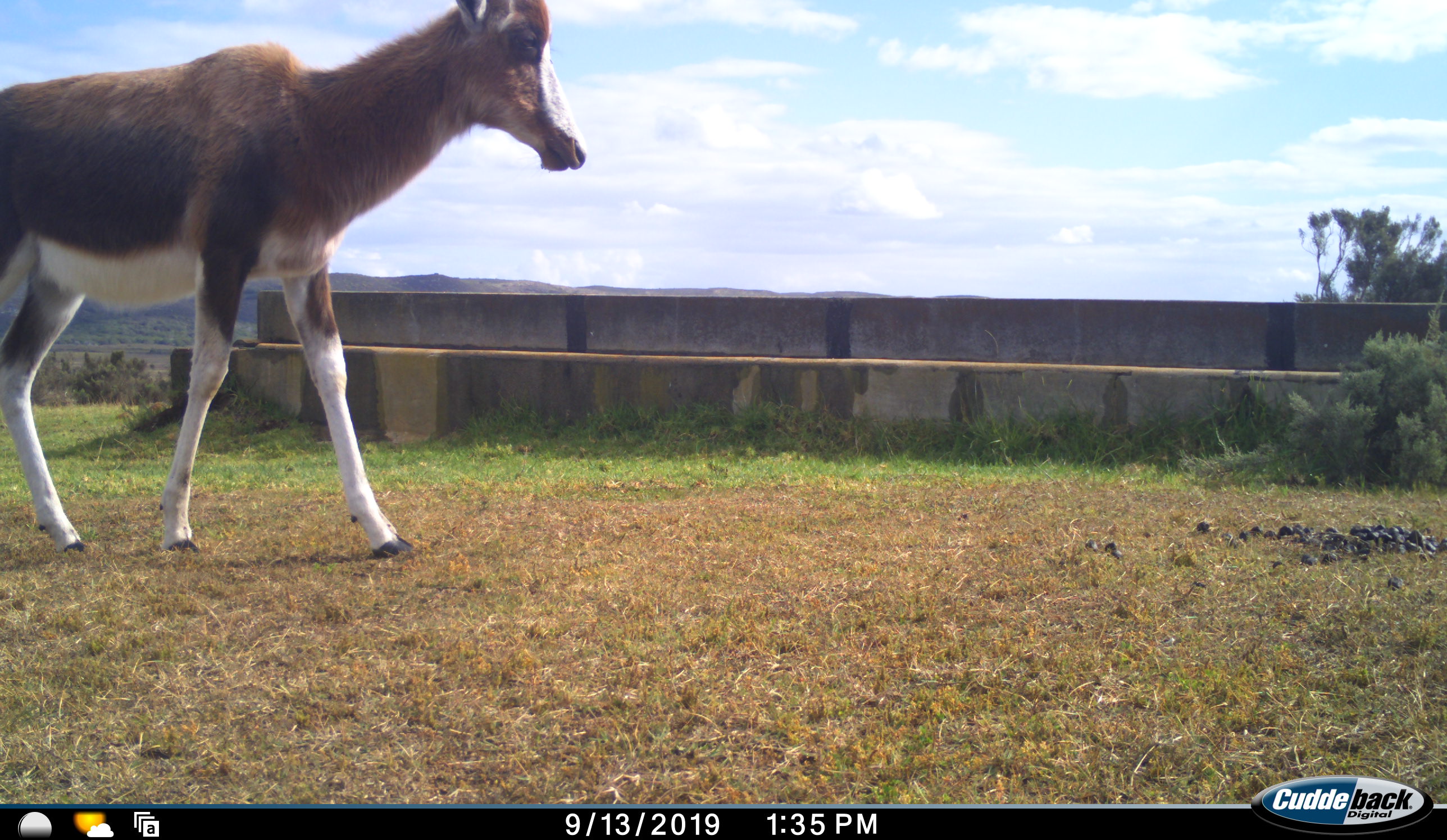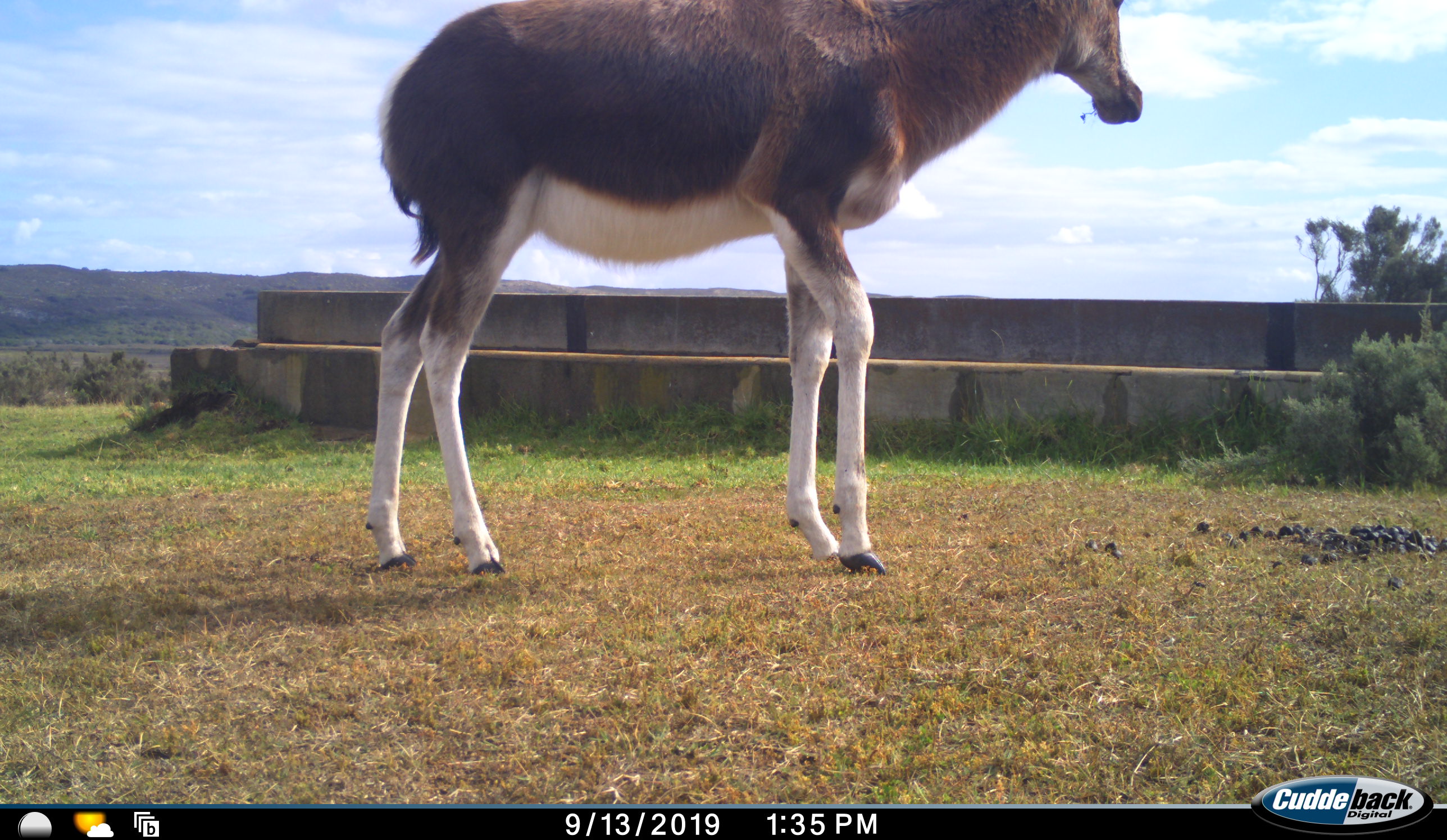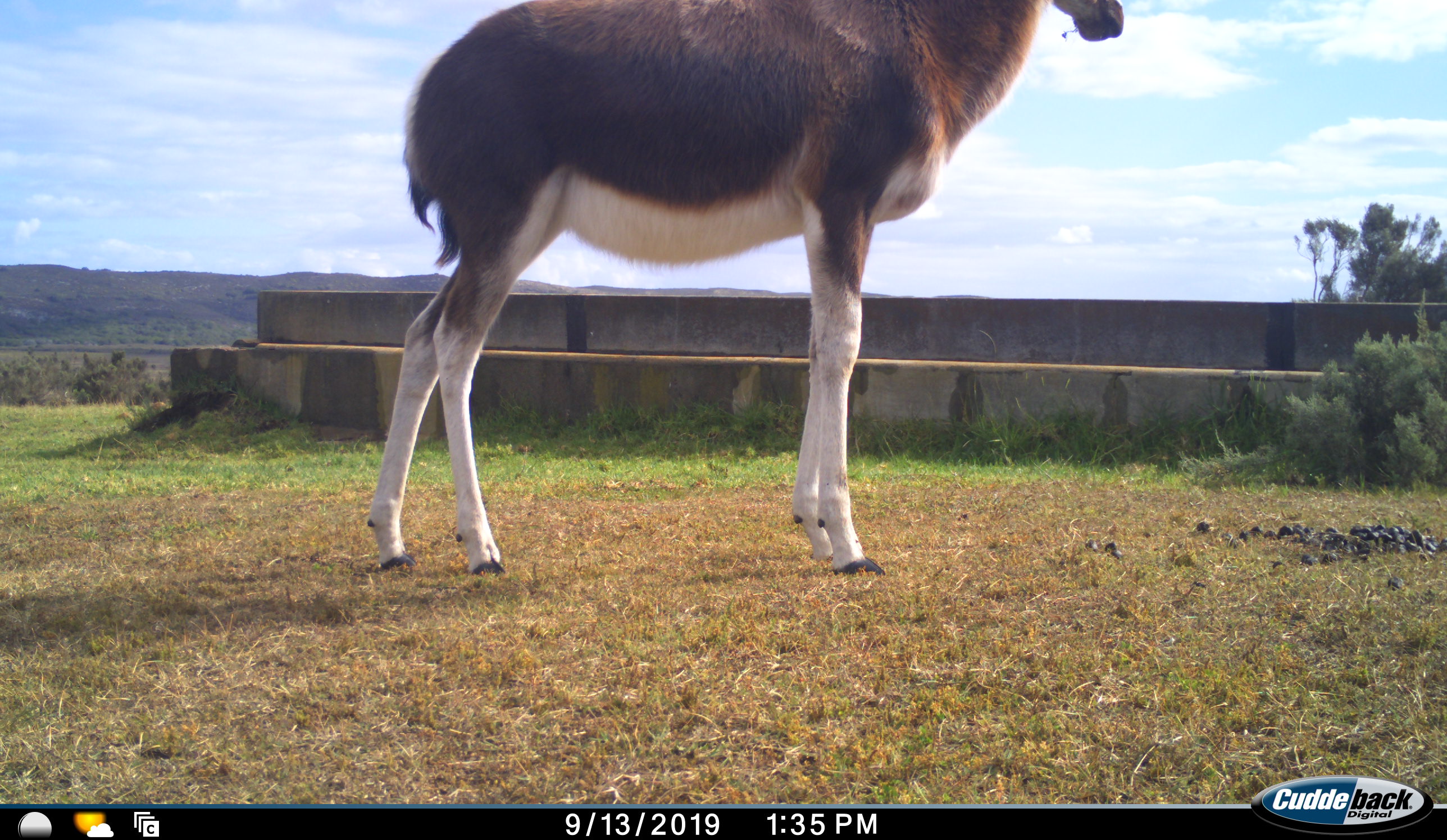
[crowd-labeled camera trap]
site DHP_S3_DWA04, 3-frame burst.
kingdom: Animalia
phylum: Chordata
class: Mammalia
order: Artiodactyla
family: Bovidae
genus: Damaliscus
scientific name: Damaliscus pygargus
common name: bontebok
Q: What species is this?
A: Bontebok (Damaliscus pygargus).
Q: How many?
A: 1.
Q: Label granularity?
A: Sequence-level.